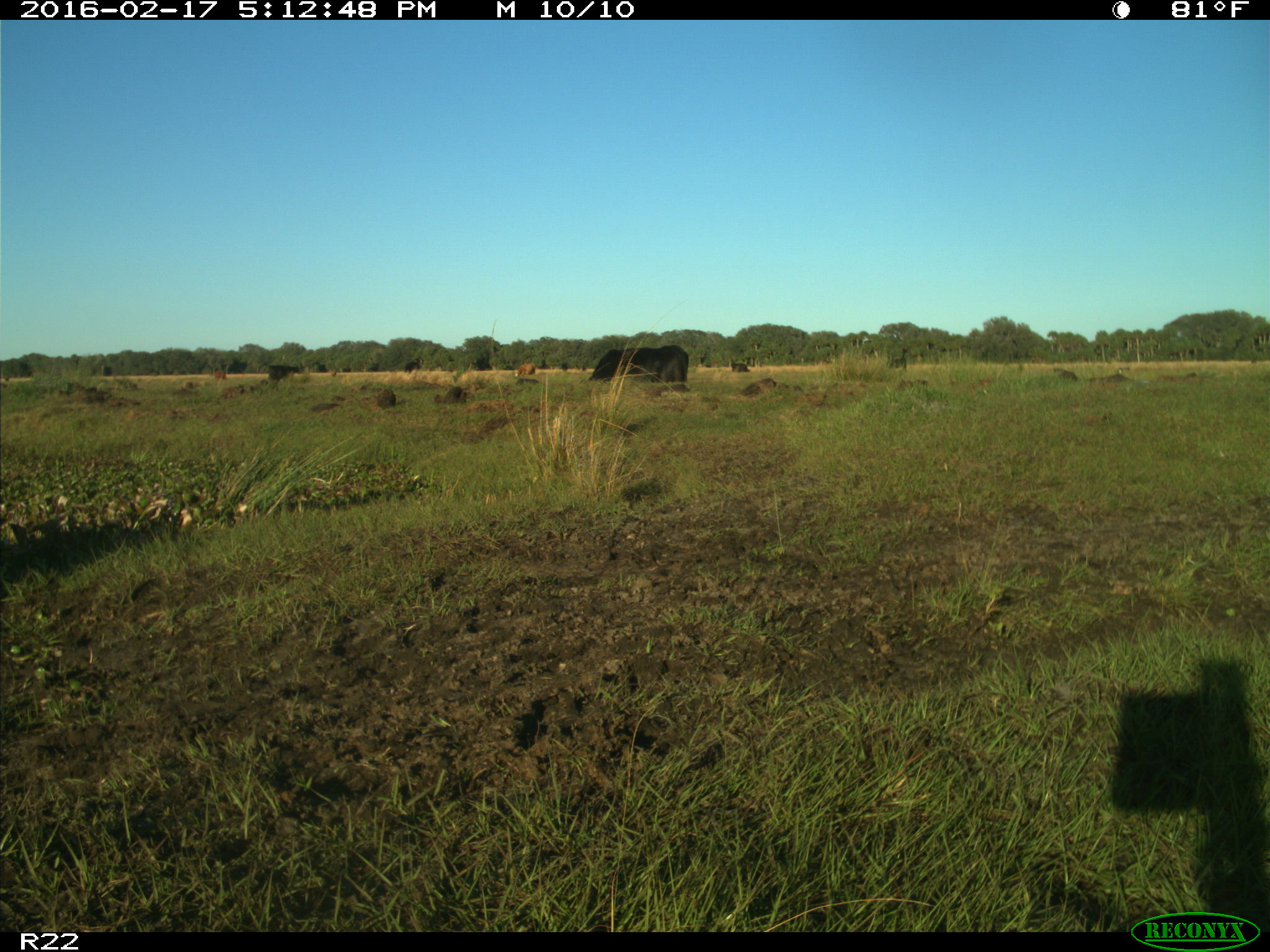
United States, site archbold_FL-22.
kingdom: Animalia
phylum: Chordata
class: Mammalia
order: Artiodactyla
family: Bovidae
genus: Bos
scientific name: Bos taurus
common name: domestic cow